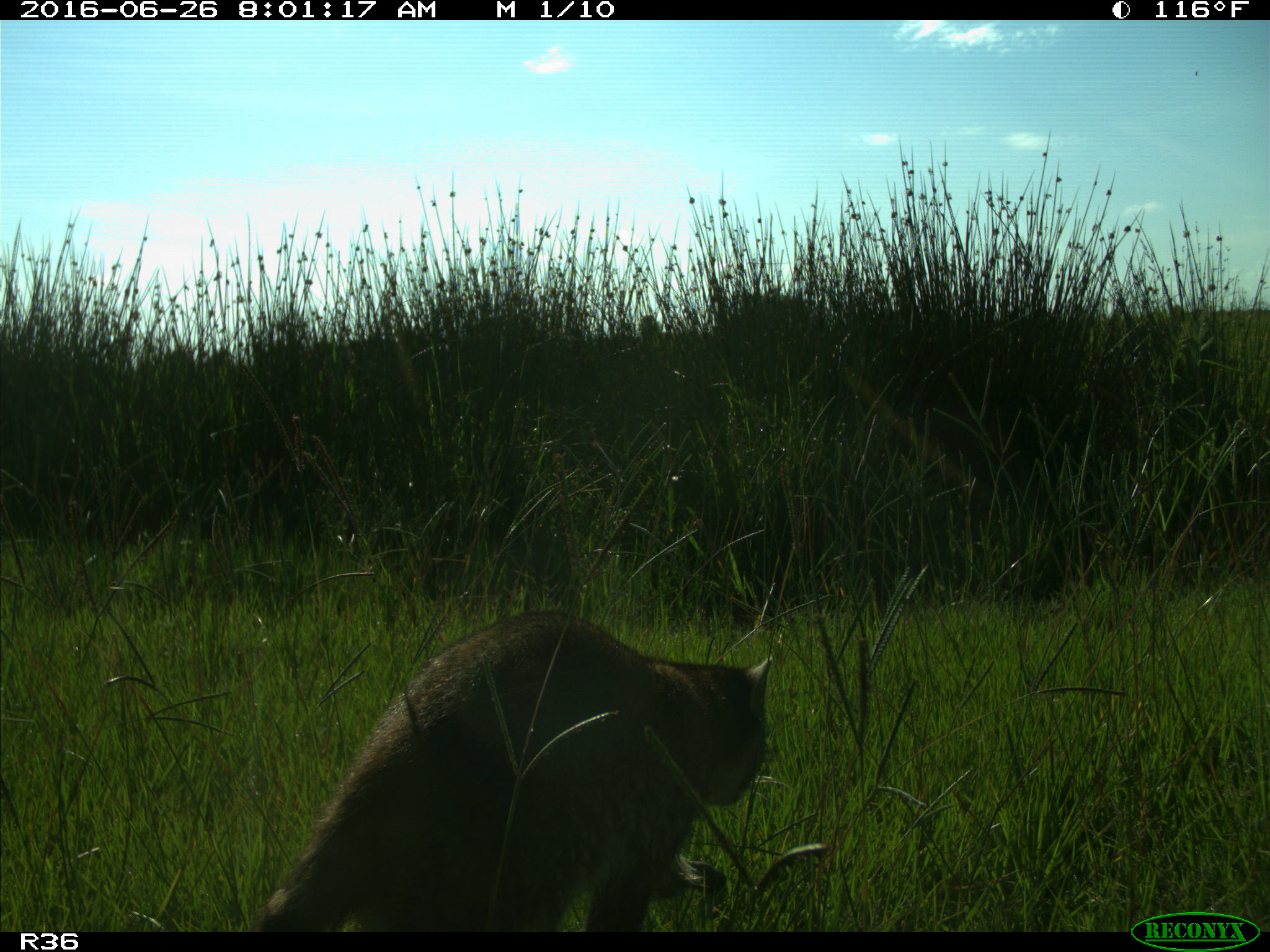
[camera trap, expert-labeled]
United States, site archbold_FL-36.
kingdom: Animalia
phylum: Chordata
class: Mammalia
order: Carnivora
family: Procyonidae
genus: Procyon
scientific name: Procyon lotor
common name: common raccoon